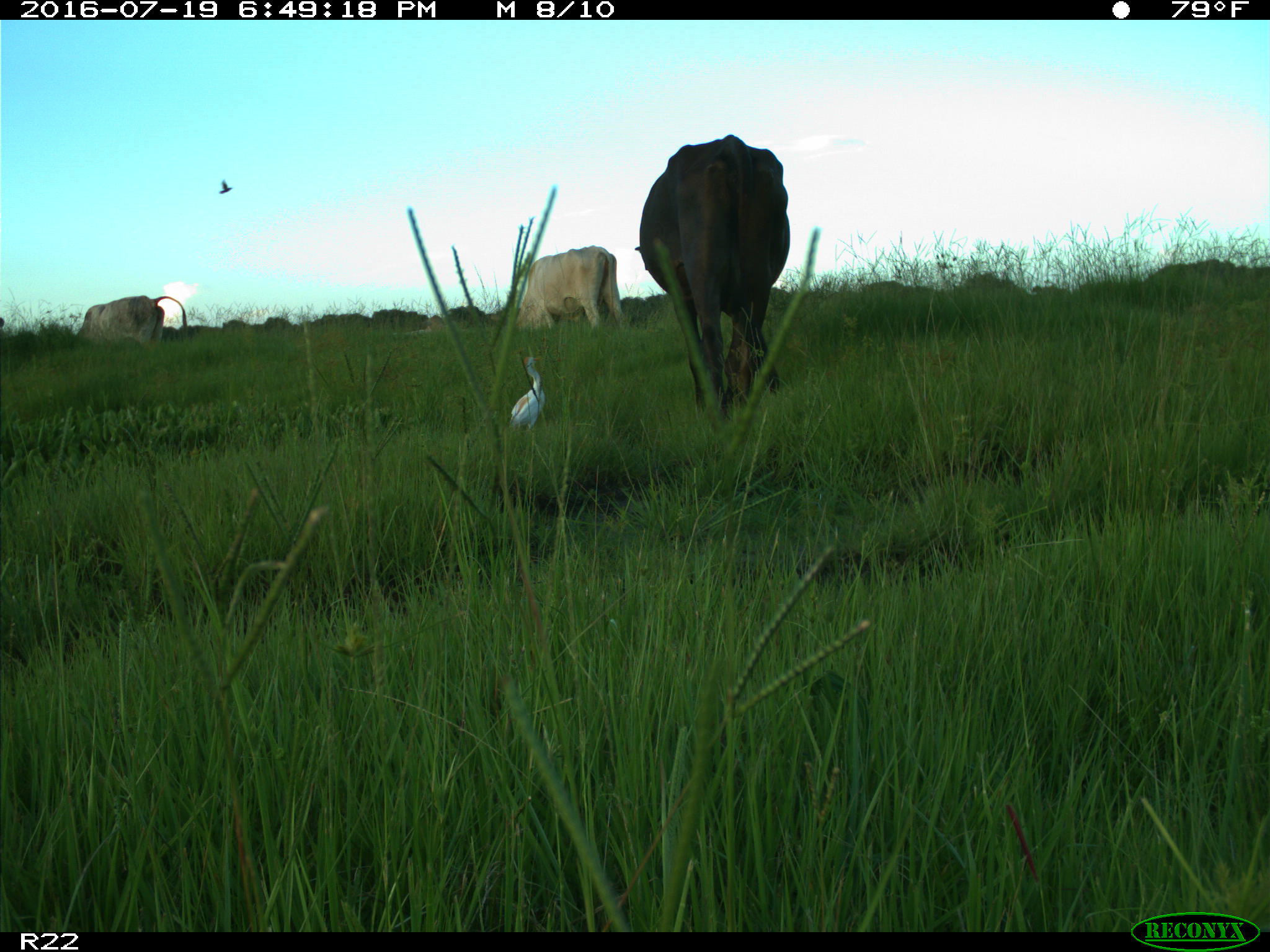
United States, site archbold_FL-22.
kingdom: Animalia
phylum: Chordata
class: Mammalia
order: Artiodactyla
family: Bovidae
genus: Bos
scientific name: Bos taurus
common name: domestic cow